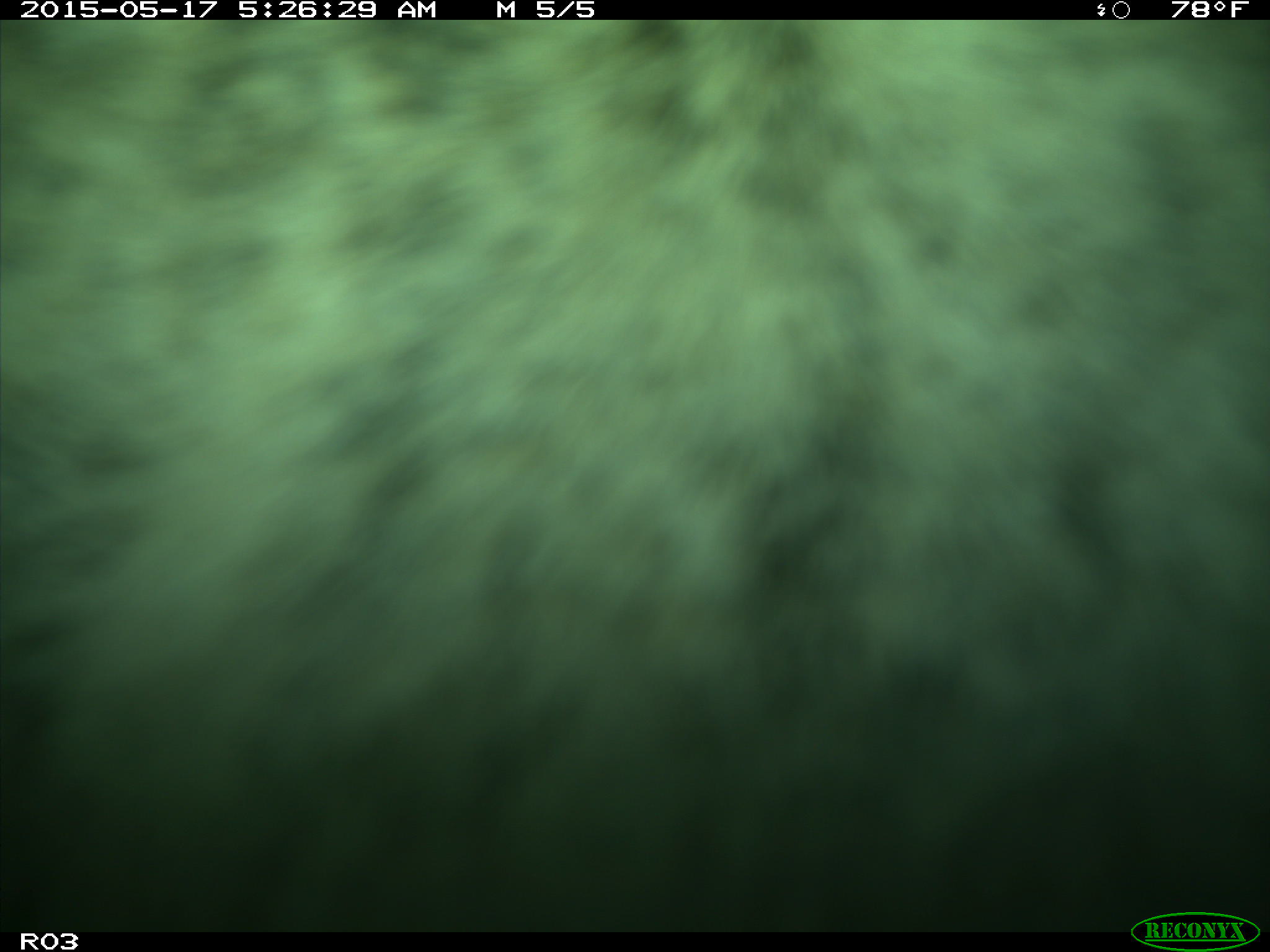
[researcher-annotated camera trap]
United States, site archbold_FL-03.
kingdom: Animalia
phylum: Chordata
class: Mammalia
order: Artiodactyla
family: Bovidae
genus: Bos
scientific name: Bos taurus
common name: domestic cow